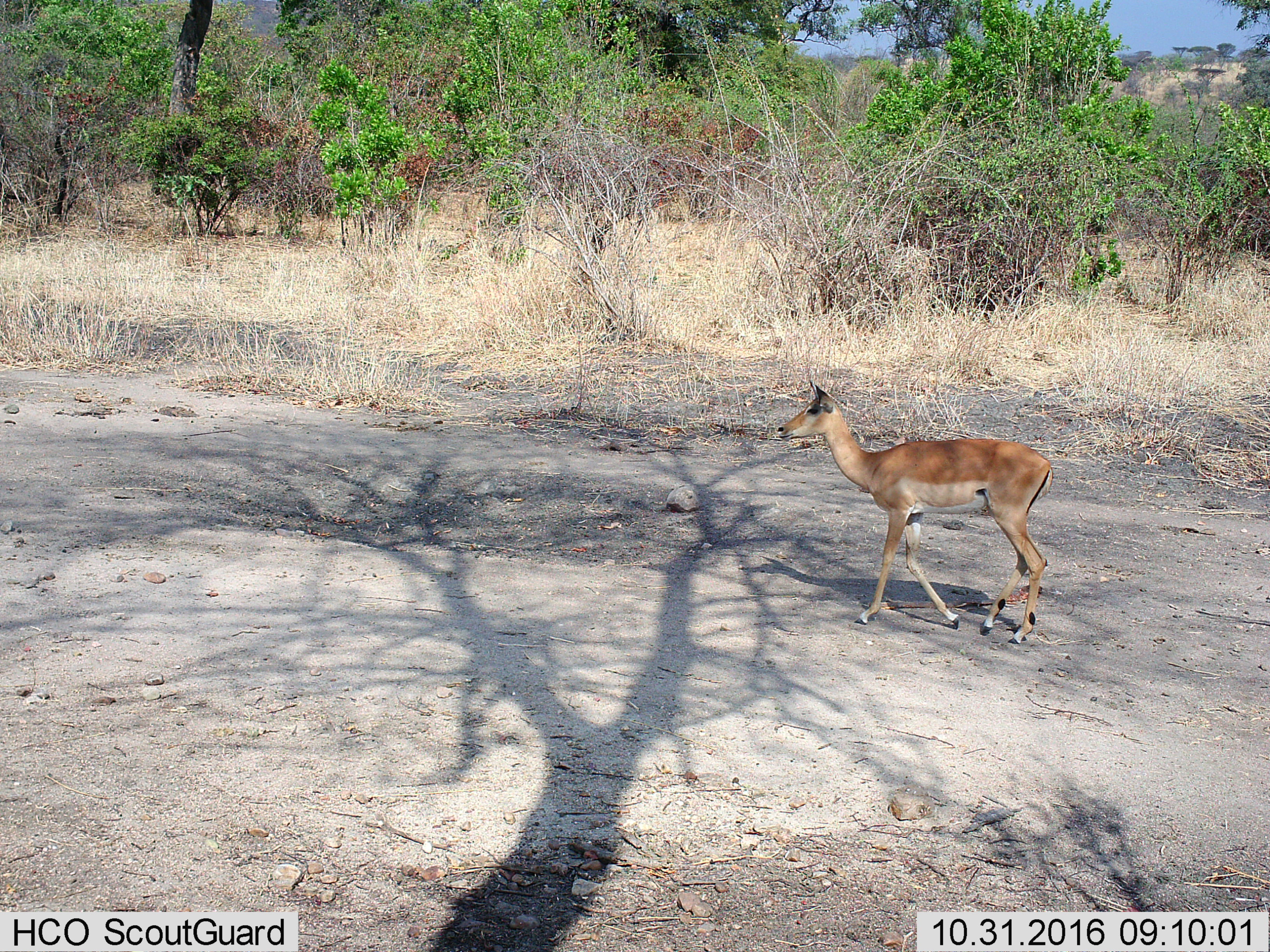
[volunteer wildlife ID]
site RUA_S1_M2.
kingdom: Animalia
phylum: Chordata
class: Mammalia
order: Artiodactyla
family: Bovidae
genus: Aepyceros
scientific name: Aepyceros melampus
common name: impala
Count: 1.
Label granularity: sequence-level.